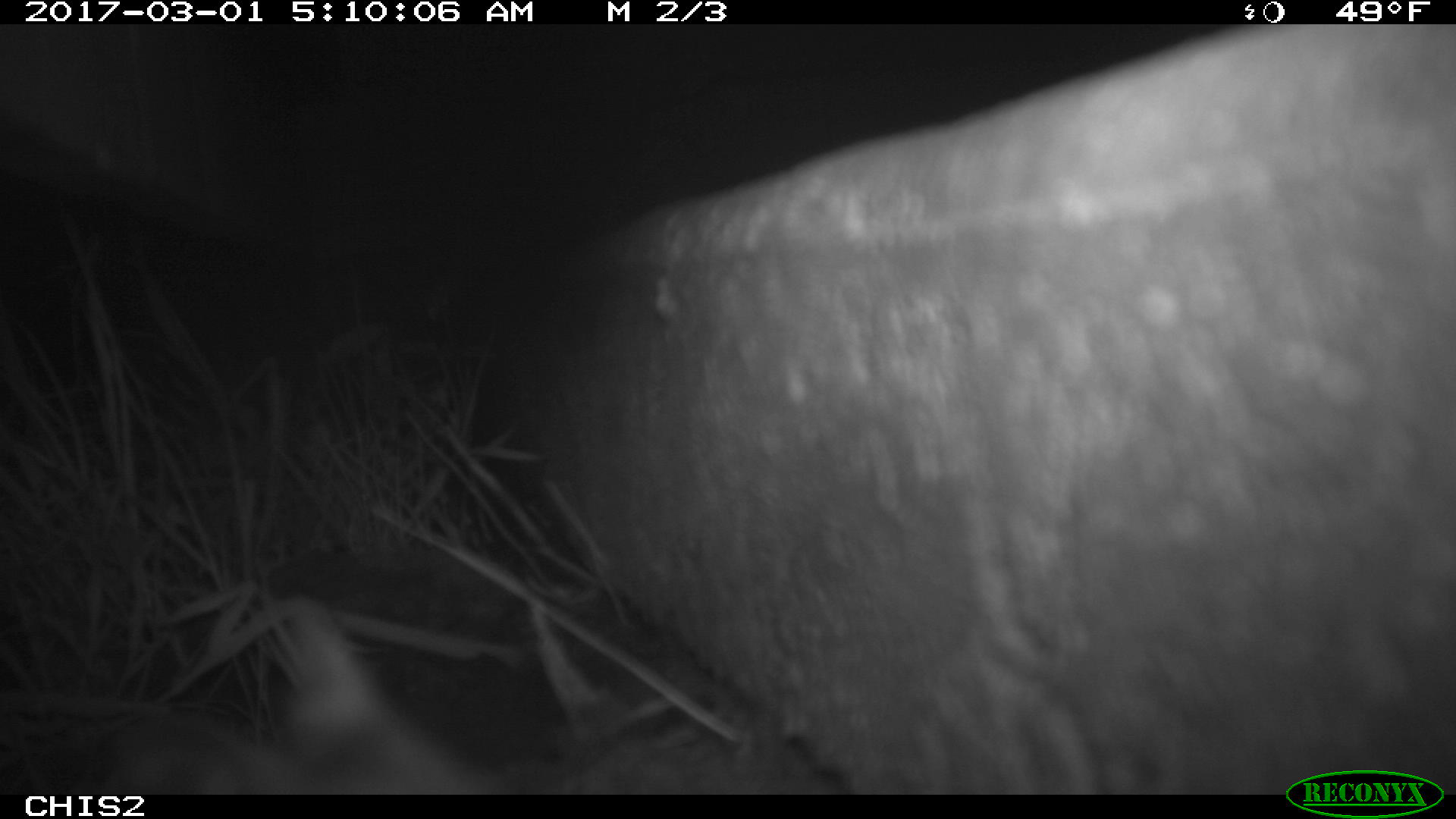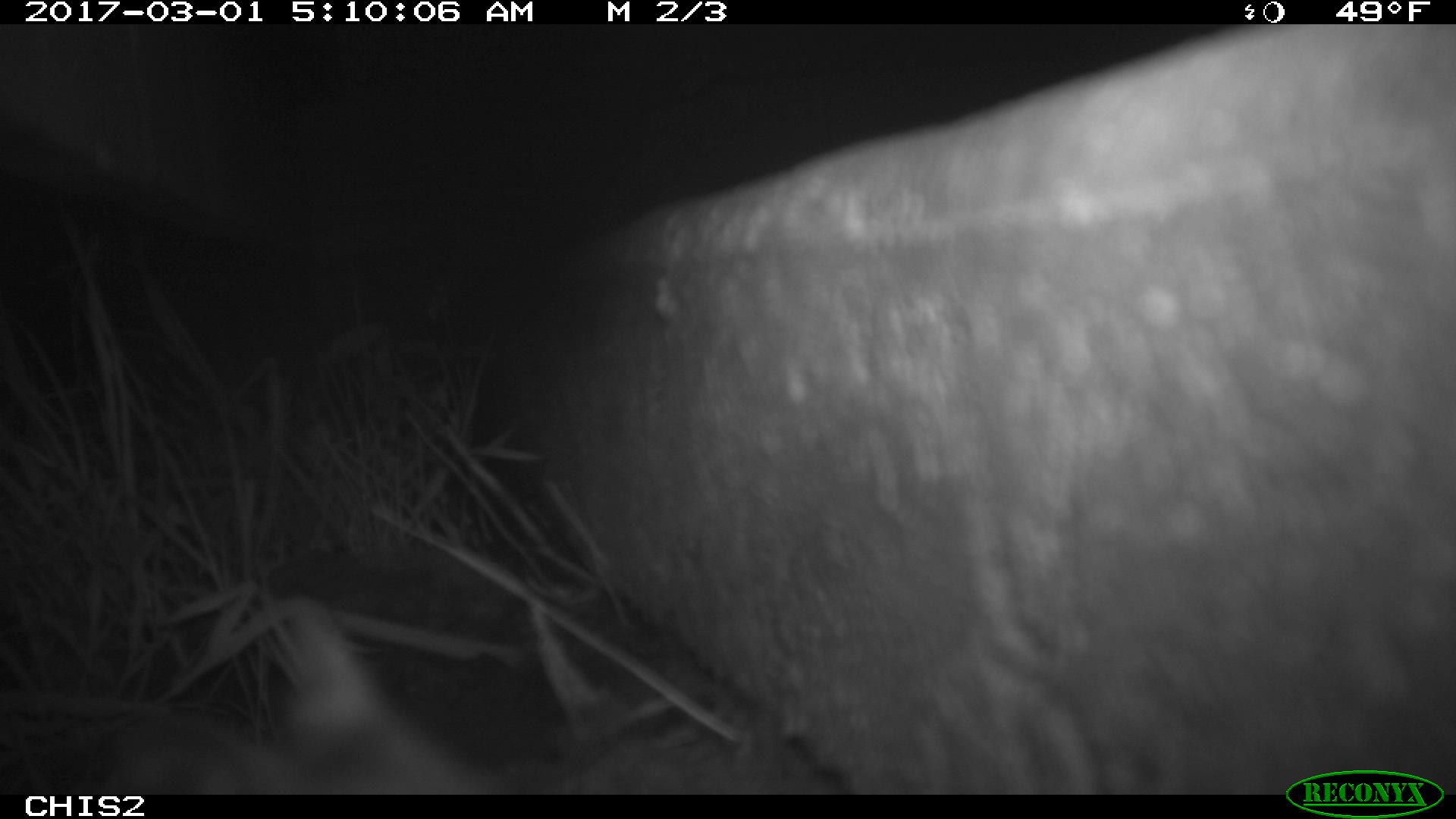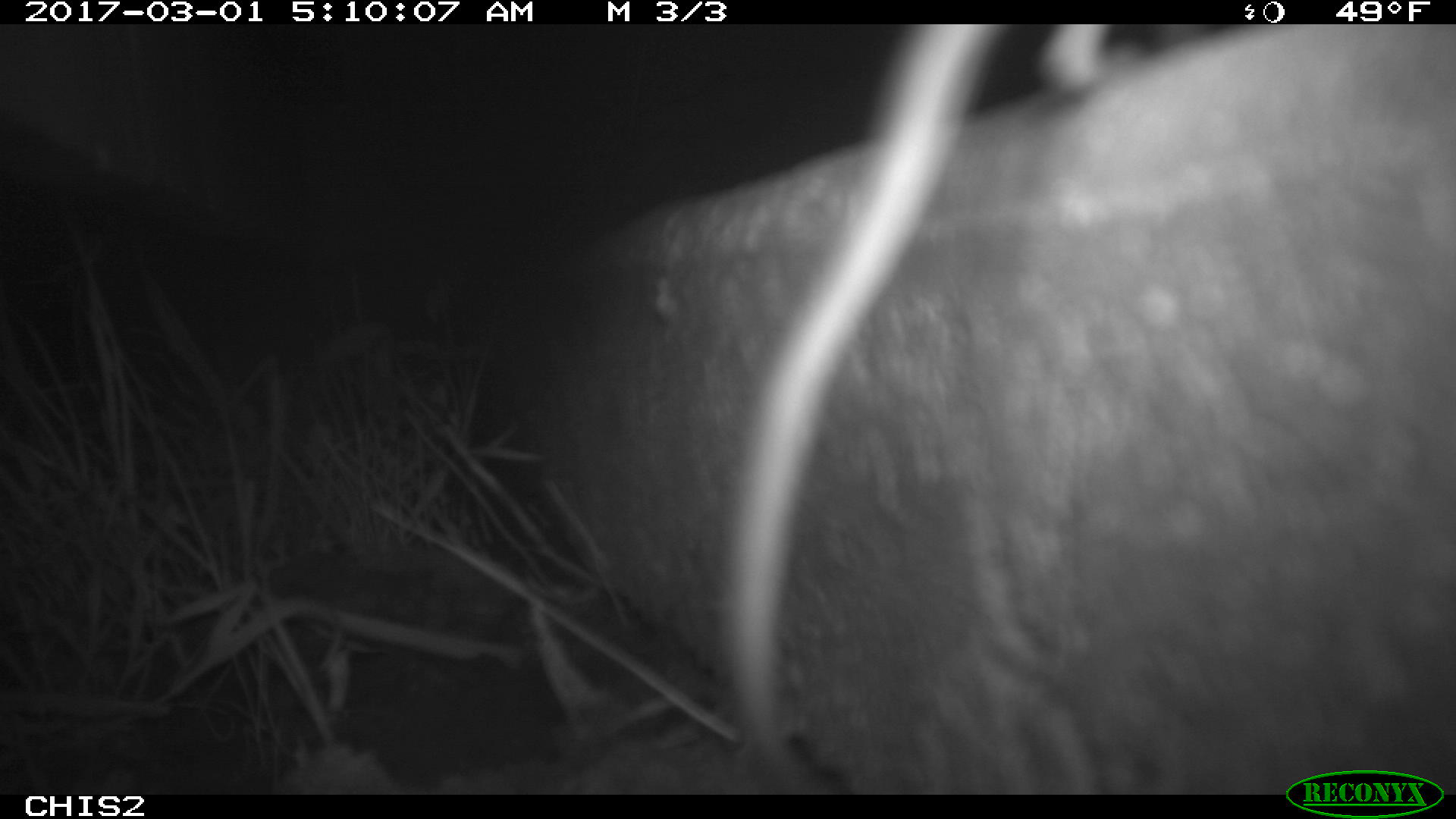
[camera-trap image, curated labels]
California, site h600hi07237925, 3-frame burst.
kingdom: Animalia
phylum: Chordata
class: Mammalia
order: Rodentia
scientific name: Rodentia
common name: rodent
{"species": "rodent (Rodentia)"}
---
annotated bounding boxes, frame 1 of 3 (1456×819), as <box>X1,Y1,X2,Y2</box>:
rodent: <box>97,594,516,788</box>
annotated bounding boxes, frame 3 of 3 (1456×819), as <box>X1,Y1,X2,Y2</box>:
rodent: <box>720,24,1209,791</box>